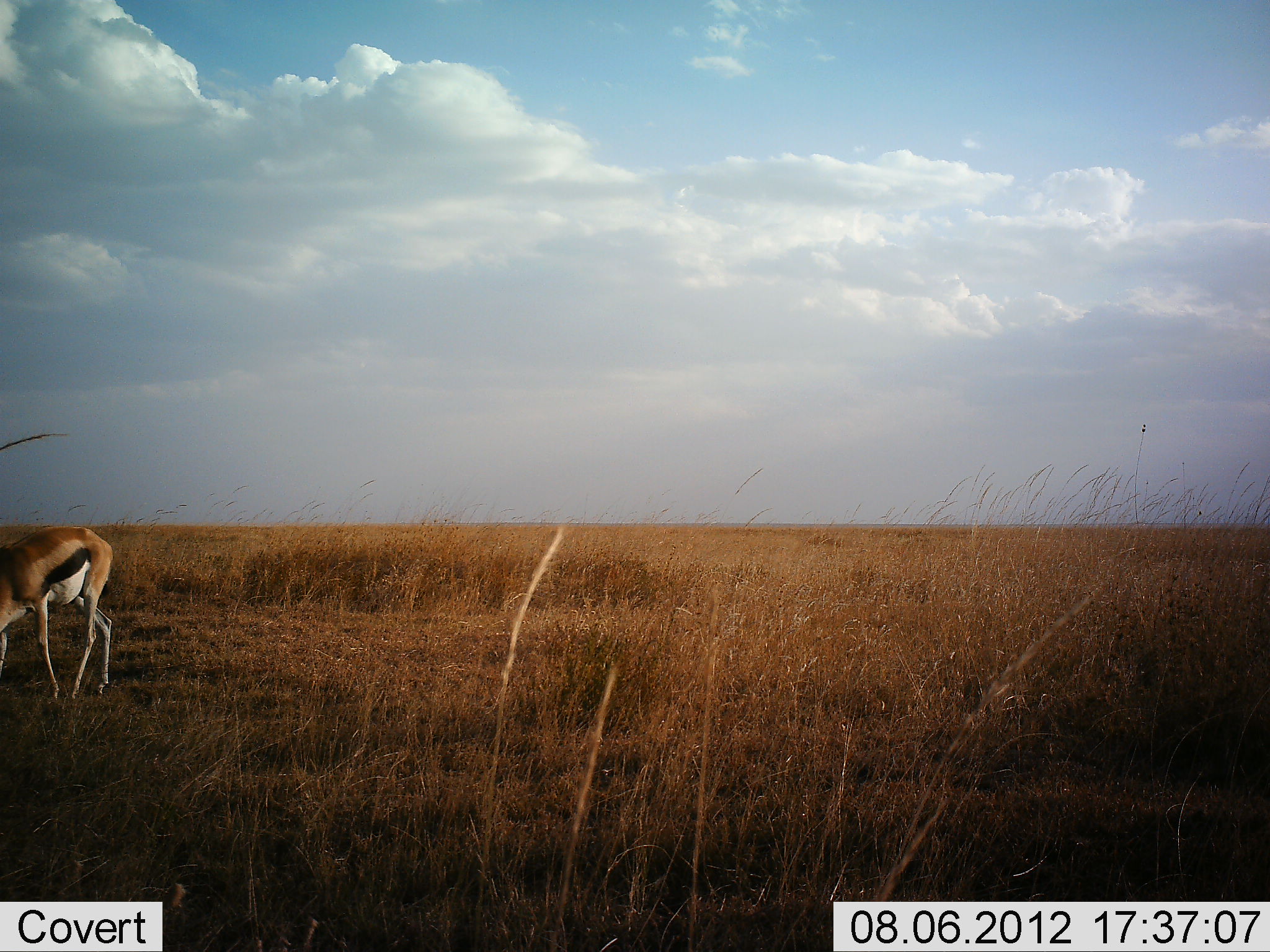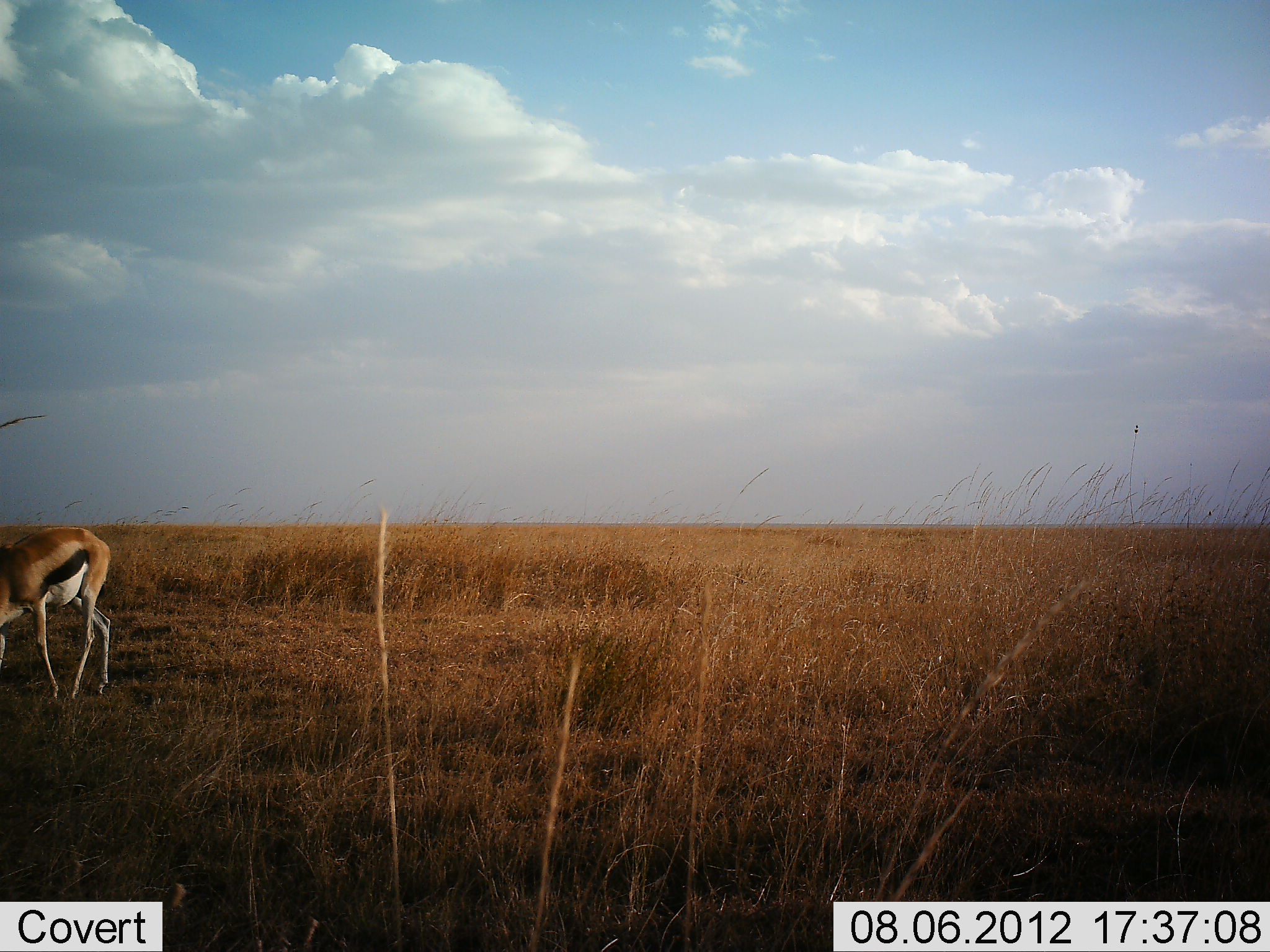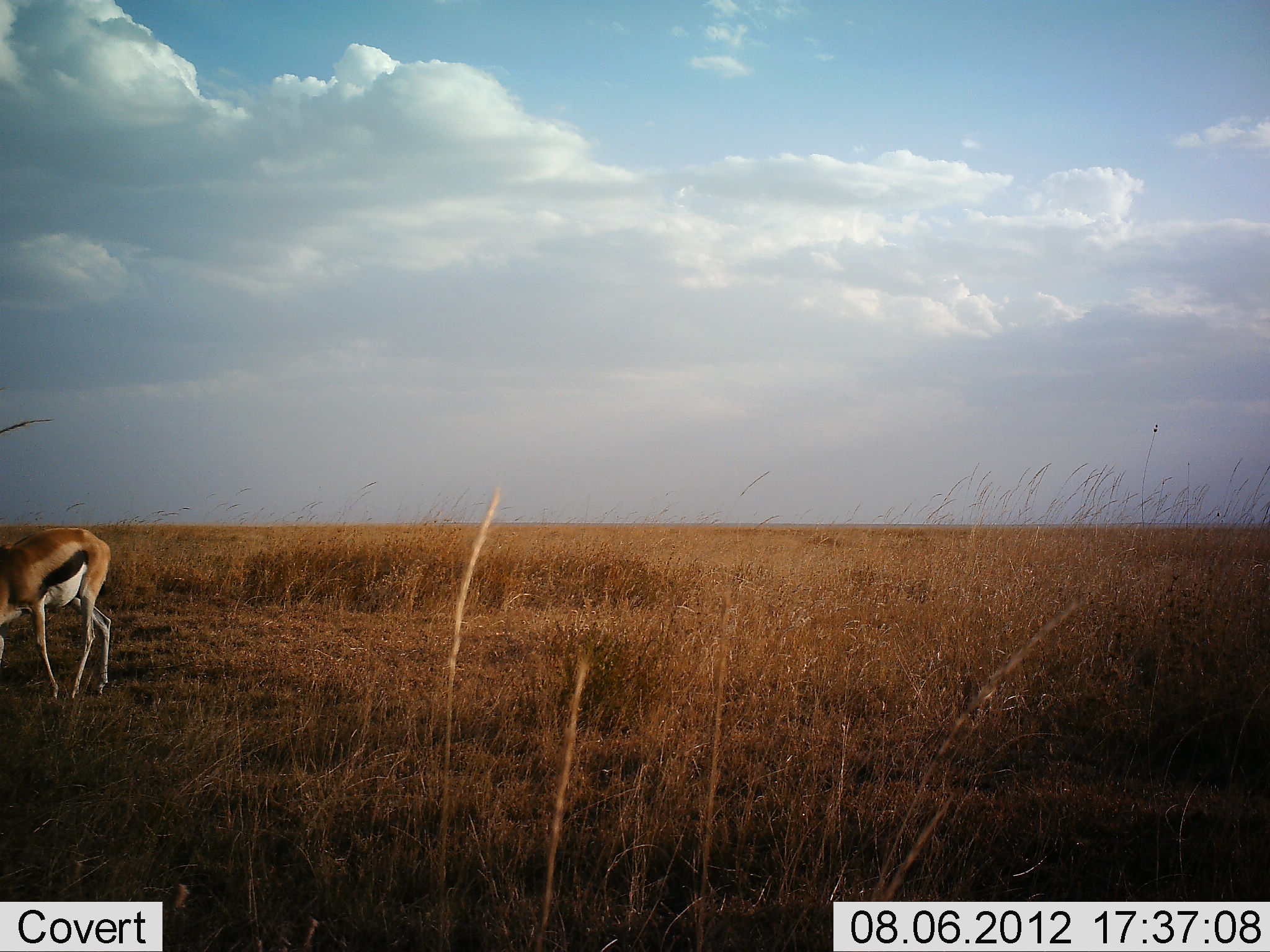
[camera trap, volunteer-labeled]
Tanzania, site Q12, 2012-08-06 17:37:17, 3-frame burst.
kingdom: Animalia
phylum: Chordata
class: Mammalia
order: Artiodactyla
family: Bovidae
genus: Eudorcas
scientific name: Eudorcas thomsonii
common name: thomson's gazelle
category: gazellethomsons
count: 1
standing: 100%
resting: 0%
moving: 0%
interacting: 0%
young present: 0%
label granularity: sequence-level